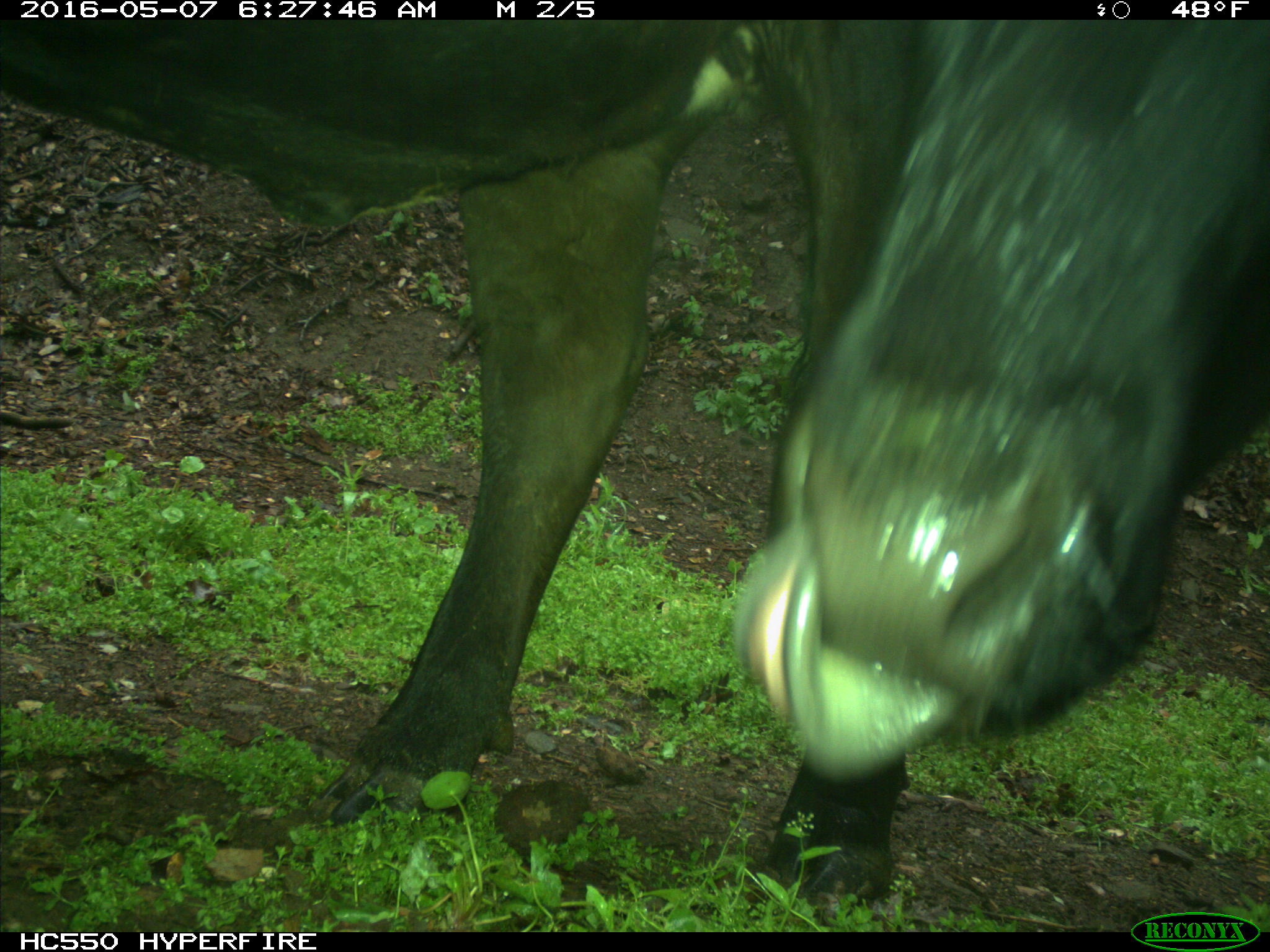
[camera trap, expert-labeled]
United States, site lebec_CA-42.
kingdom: Animalia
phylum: Chordata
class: Mammalia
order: Artiodactyla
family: Bovidae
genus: Bos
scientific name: Bos taurus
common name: domestic cow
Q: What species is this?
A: Bos taurus (domestic cow).